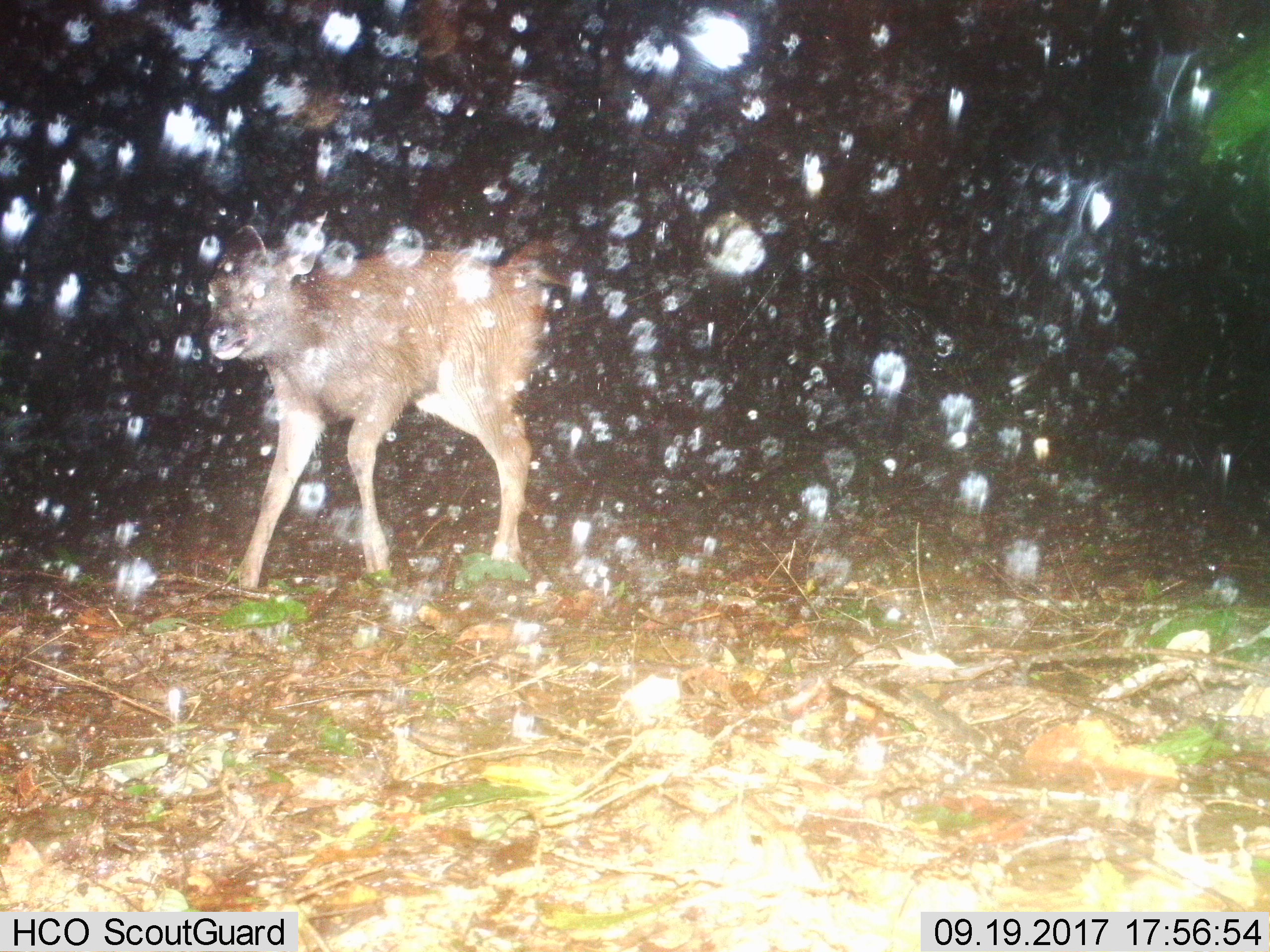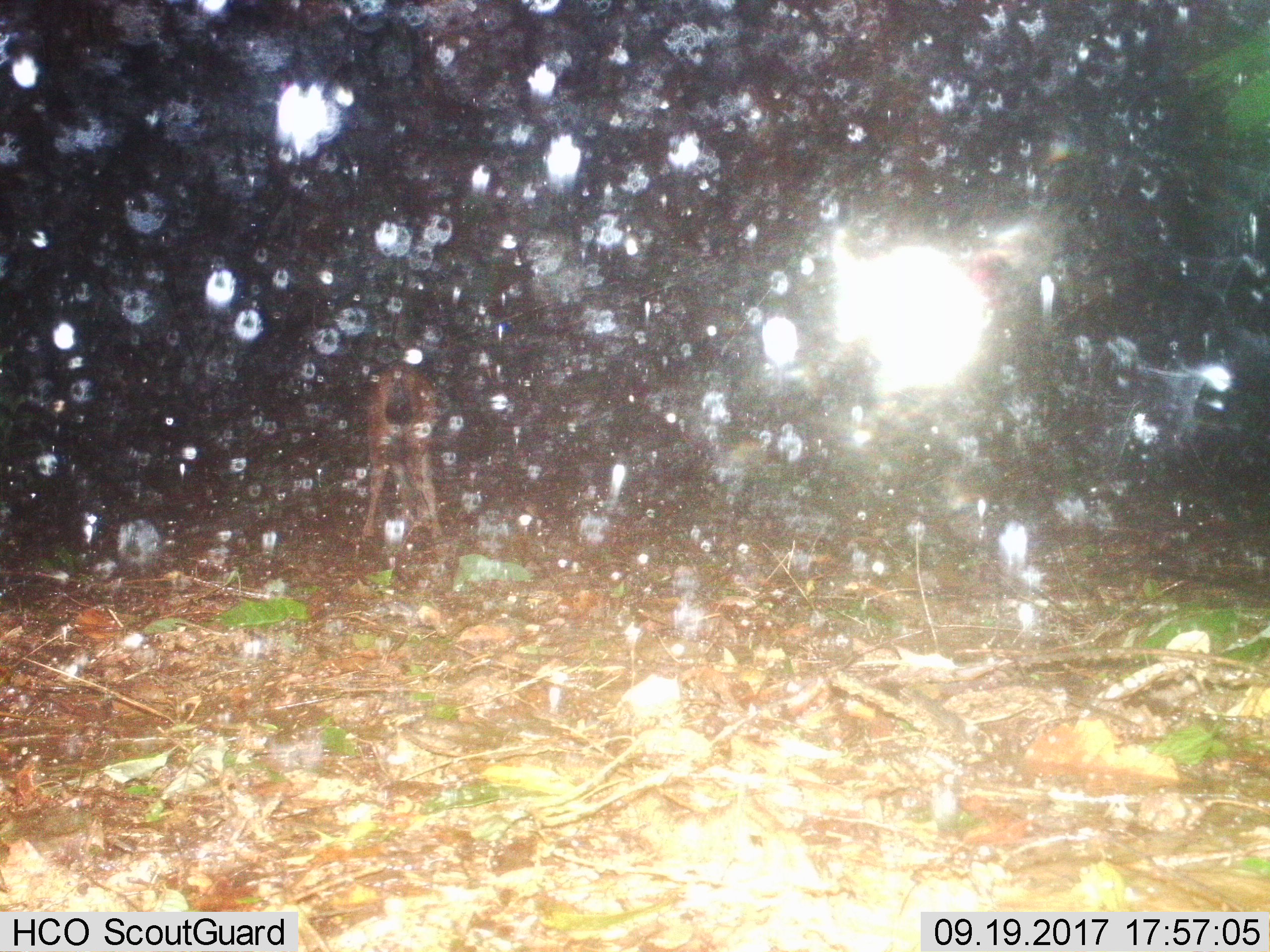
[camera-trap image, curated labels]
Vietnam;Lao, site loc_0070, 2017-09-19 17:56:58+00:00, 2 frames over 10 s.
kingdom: Animalia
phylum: Chordata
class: Mammalia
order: Artiodactyla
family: Cervidae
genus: Rusa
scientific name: Rusa unicolor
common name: sambar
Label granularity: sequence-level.